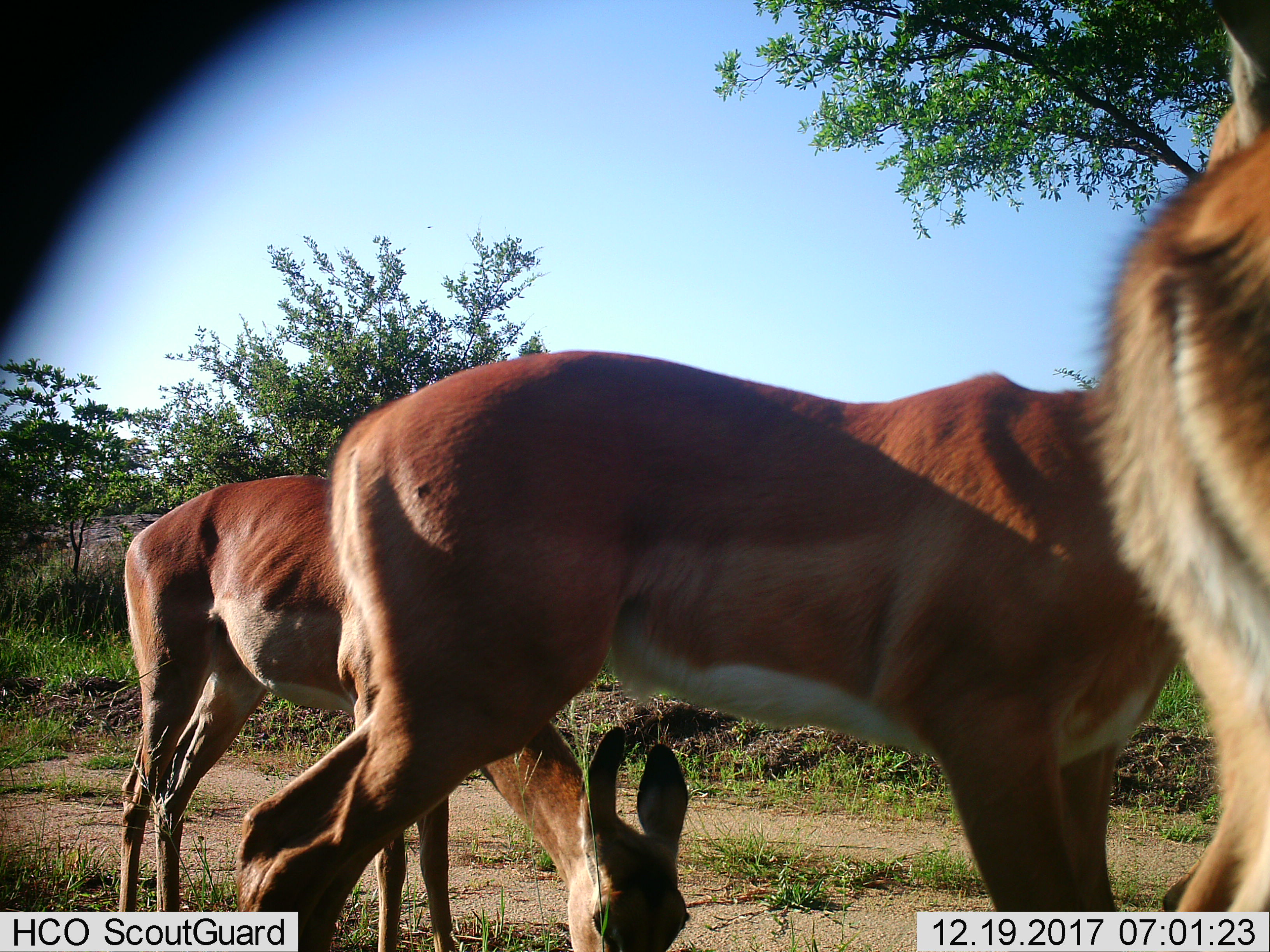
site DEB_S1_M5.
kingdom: Animalia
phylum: Chordata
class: Mammalia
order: Artiodactyla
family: Bovidae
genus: Aepyceros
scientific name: Aepyceros melampus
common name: impala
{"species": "impala (Aepyceros melampus)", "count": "3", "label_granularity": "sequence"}